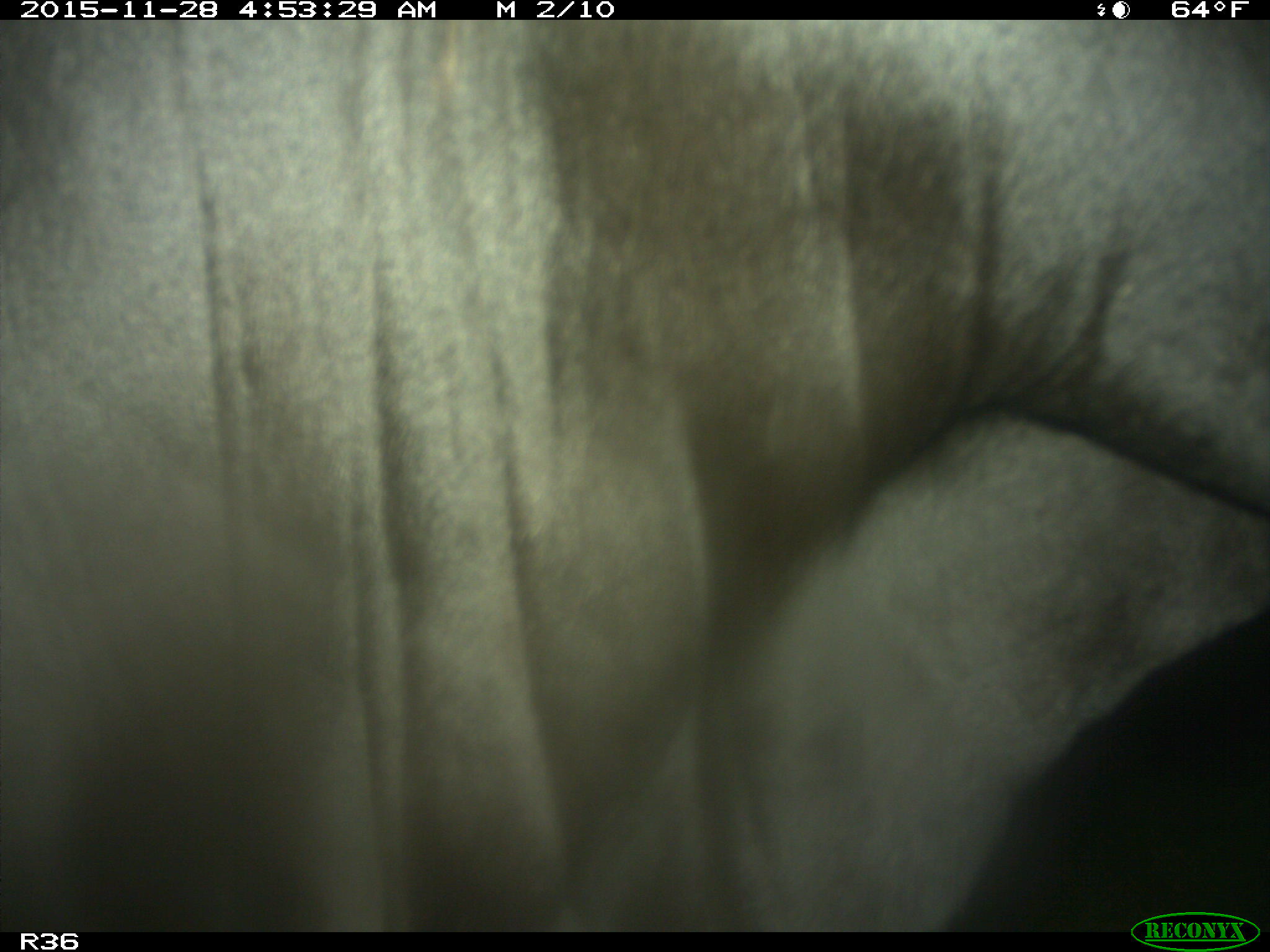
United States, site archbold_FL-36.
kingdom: Animalia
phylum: Chordata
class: Mammalia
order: Artiodactyla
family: Bovidae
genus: Bos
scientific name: Bos taurus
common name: domestic cow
Bos taurus (domestic cow).